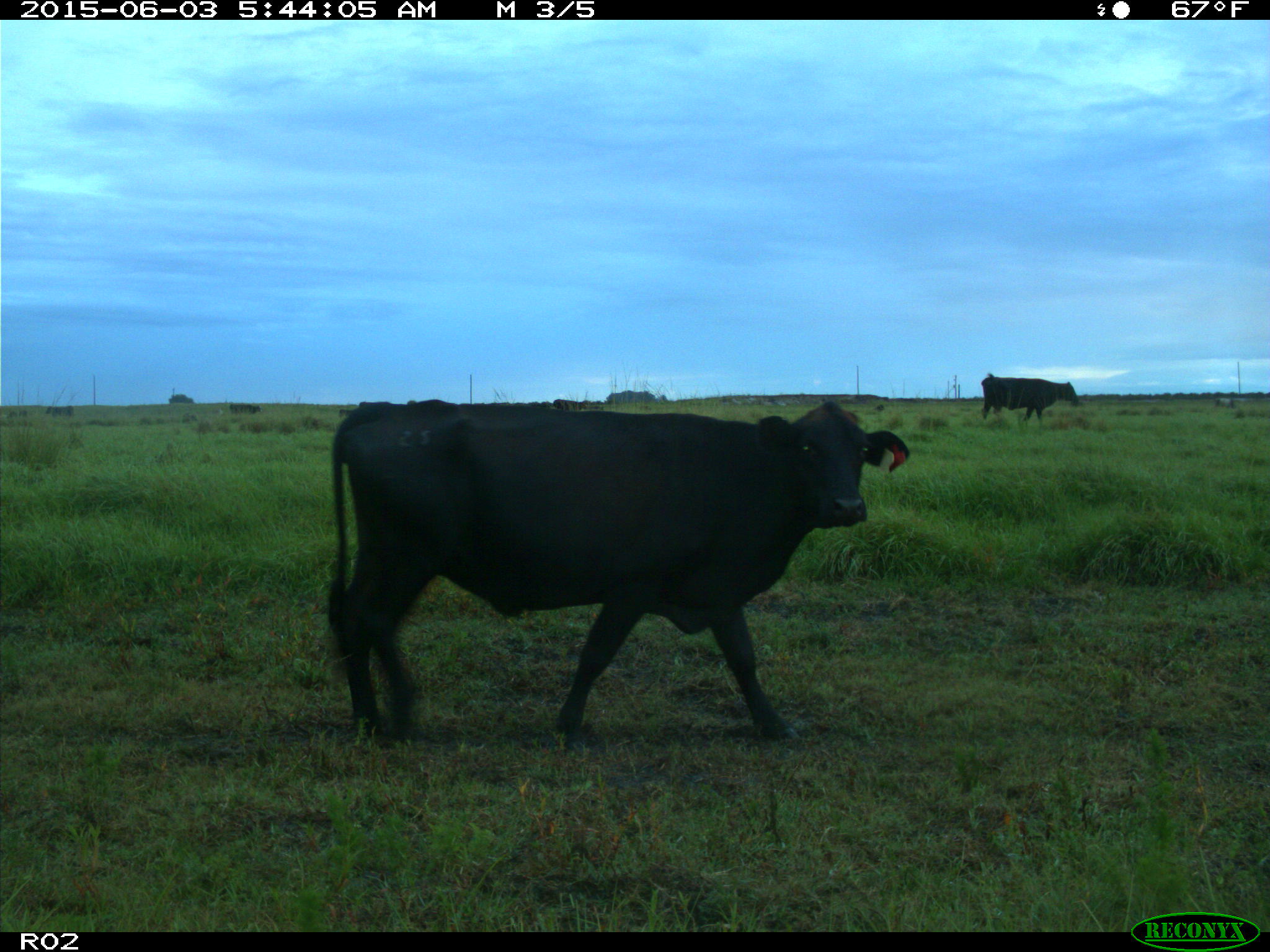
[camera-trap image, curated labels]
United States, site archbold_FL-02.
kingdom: Animalia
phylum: Chordata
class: Mammalia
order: Artiodactyla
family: Bovidae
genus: Bos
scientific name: Bos taurus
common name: domestic cow